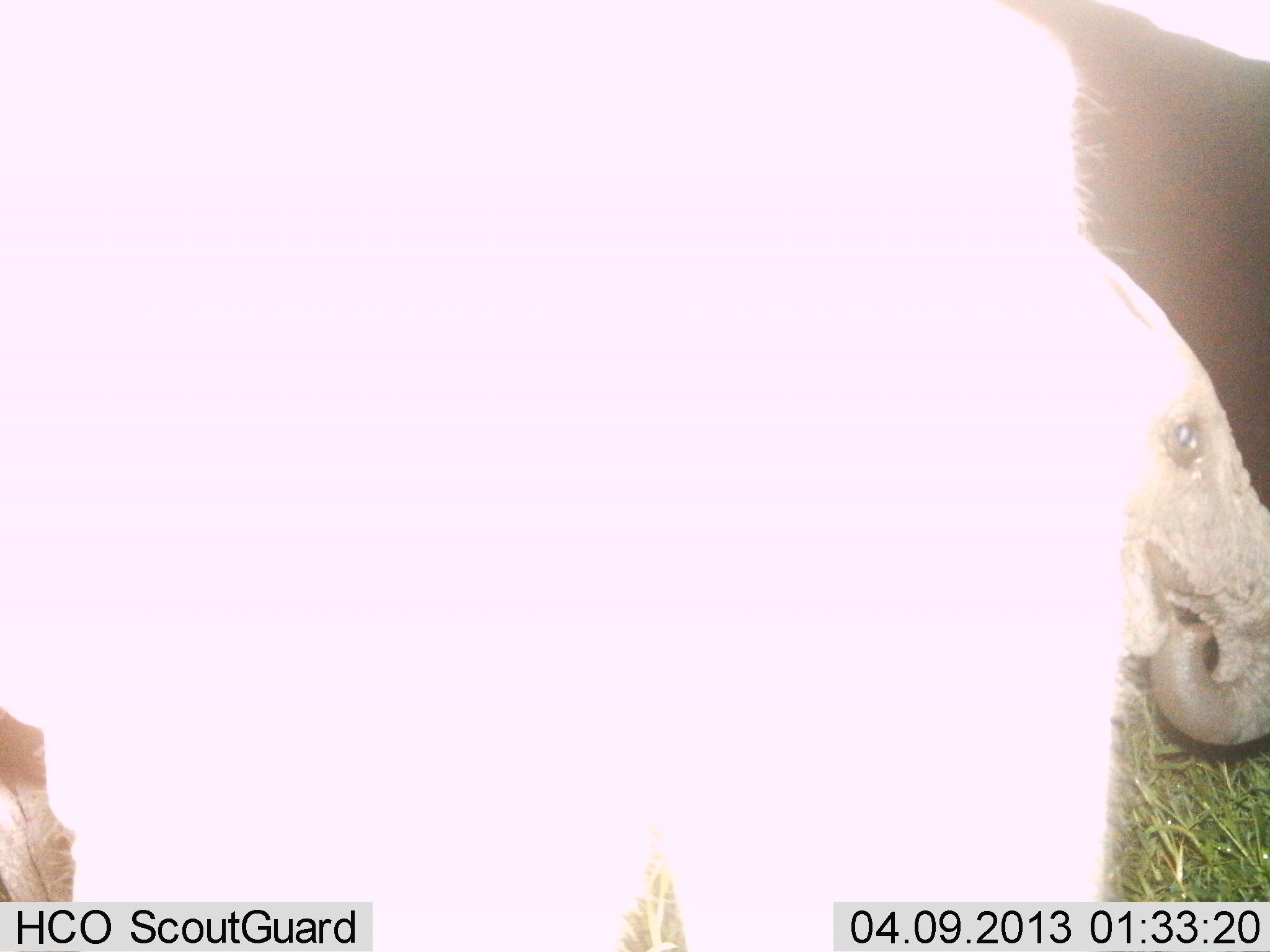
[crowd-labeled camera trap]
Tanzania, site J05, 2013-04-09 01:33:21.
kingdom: Animalia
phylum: Chordata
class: Mammalia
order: Proboscidea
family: Elephantidae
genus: Loxodonta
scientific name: Loxodonta africana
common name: african bush elephant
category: elephant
Elephant (african bush elephant) (Loxodonta africana), count 2. Behavior (volunteer vote fractions): standing 73%, resting 5%, moving 5%, interacting 0%. Young present (vote fraction): 73%. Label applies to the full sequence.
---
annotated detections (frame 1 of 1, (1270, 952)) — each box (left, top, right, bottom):
animal: (1, 1, 1270, 952)